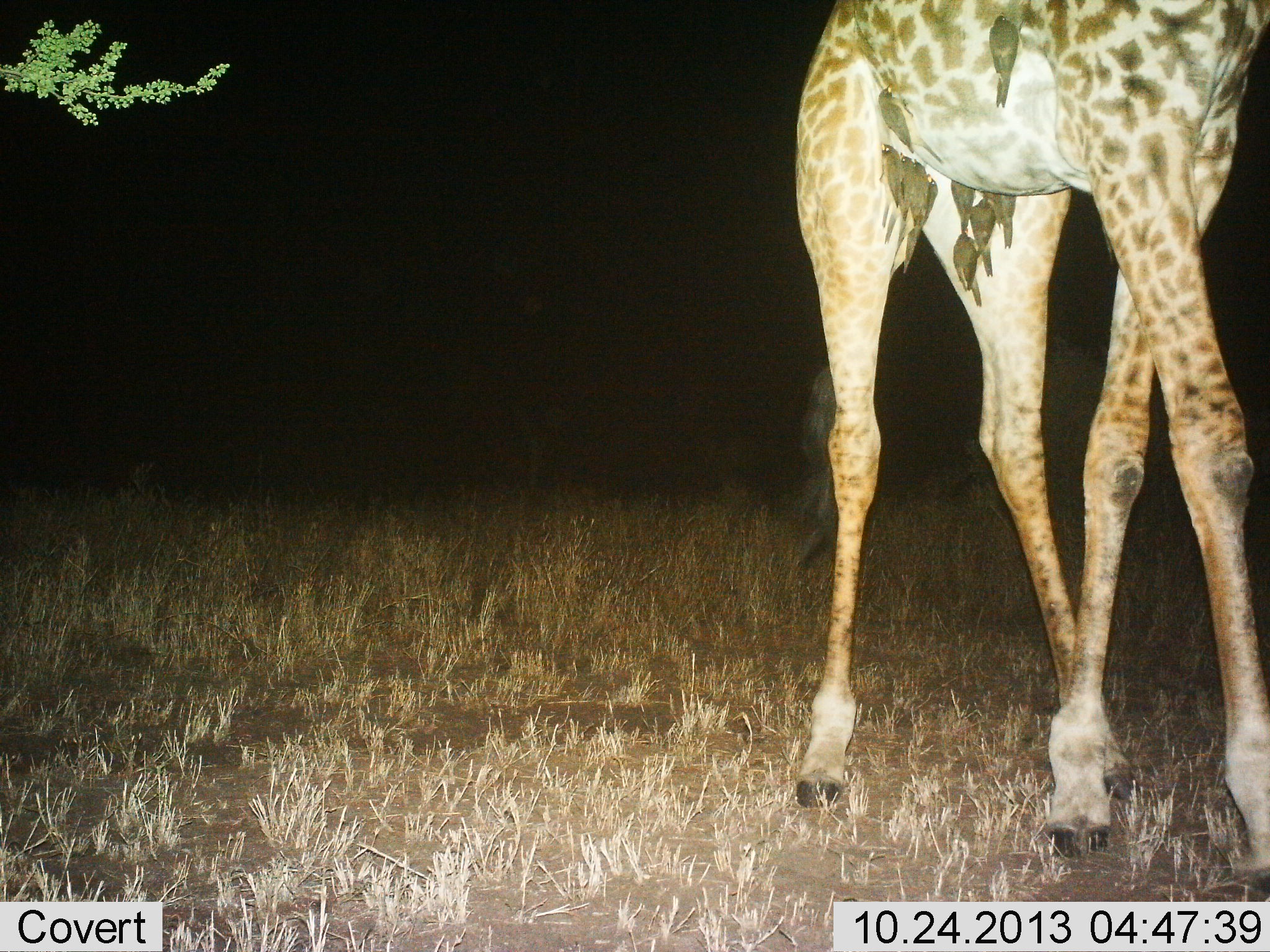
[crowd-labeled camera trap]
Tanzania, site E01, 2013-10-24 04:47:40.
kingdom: Animalia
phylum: Chordata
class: Mammalia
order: Artiodactyla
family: Giraffidae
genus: Giraffa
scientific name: Giraffa camelopardalis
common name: giraffe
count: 1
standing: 44%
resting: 0%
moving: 56%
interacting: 0%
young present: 0%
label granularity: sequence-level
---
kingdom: Animalia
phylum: Chordata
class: Aves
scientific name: Aves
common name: bird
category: otherbird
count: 10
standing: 20%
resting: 40%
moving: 0%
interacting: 20%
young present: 0%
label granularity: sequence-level